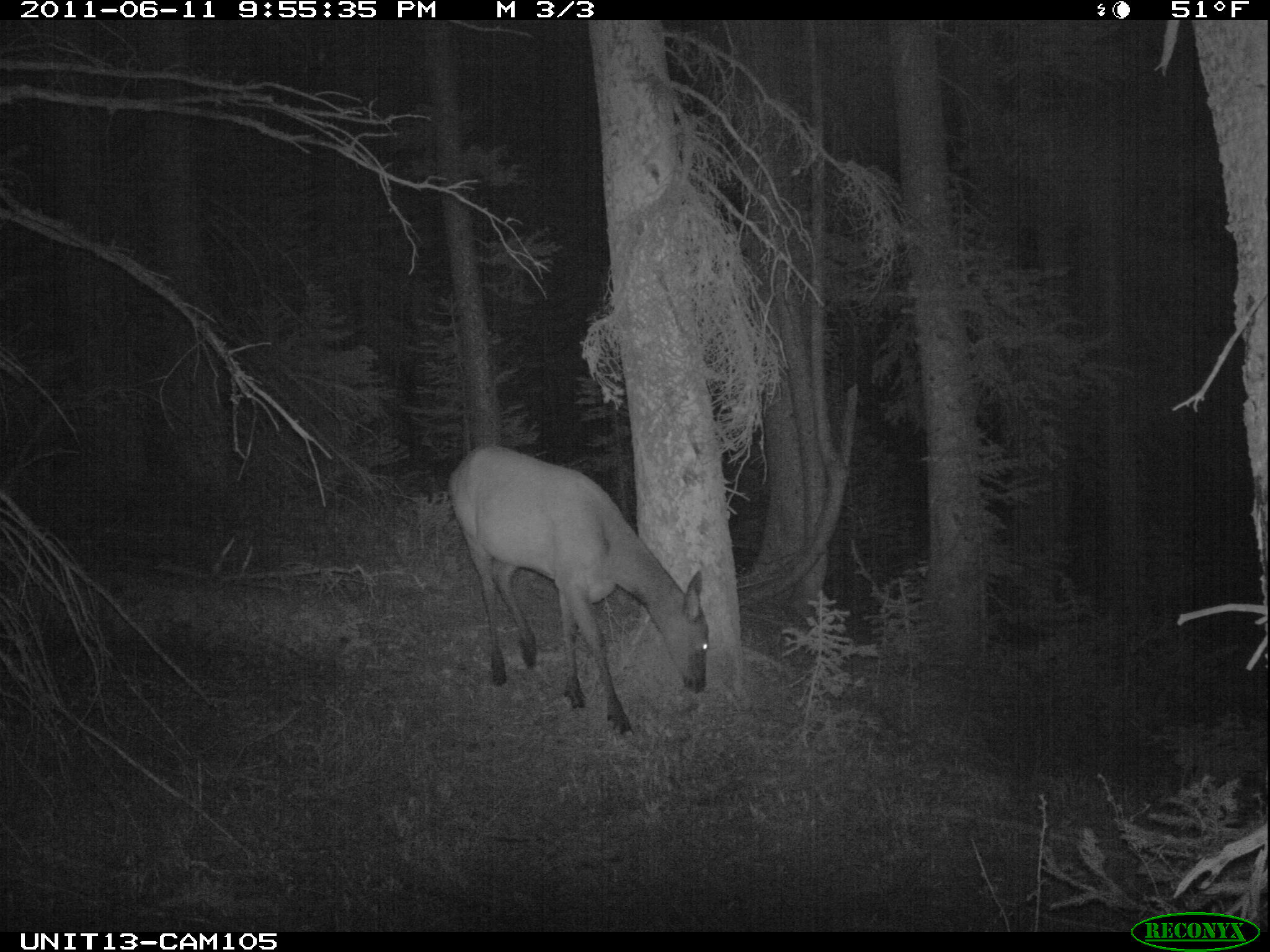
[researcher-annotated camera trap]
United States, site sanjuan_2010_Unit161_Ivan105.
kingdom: Animalia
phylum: Chordata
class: Mammalia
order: Artiodactyla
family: Cervidae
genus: Cervus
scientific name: Cervus elaphus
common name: red deer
Cervus elaphus (red deer).